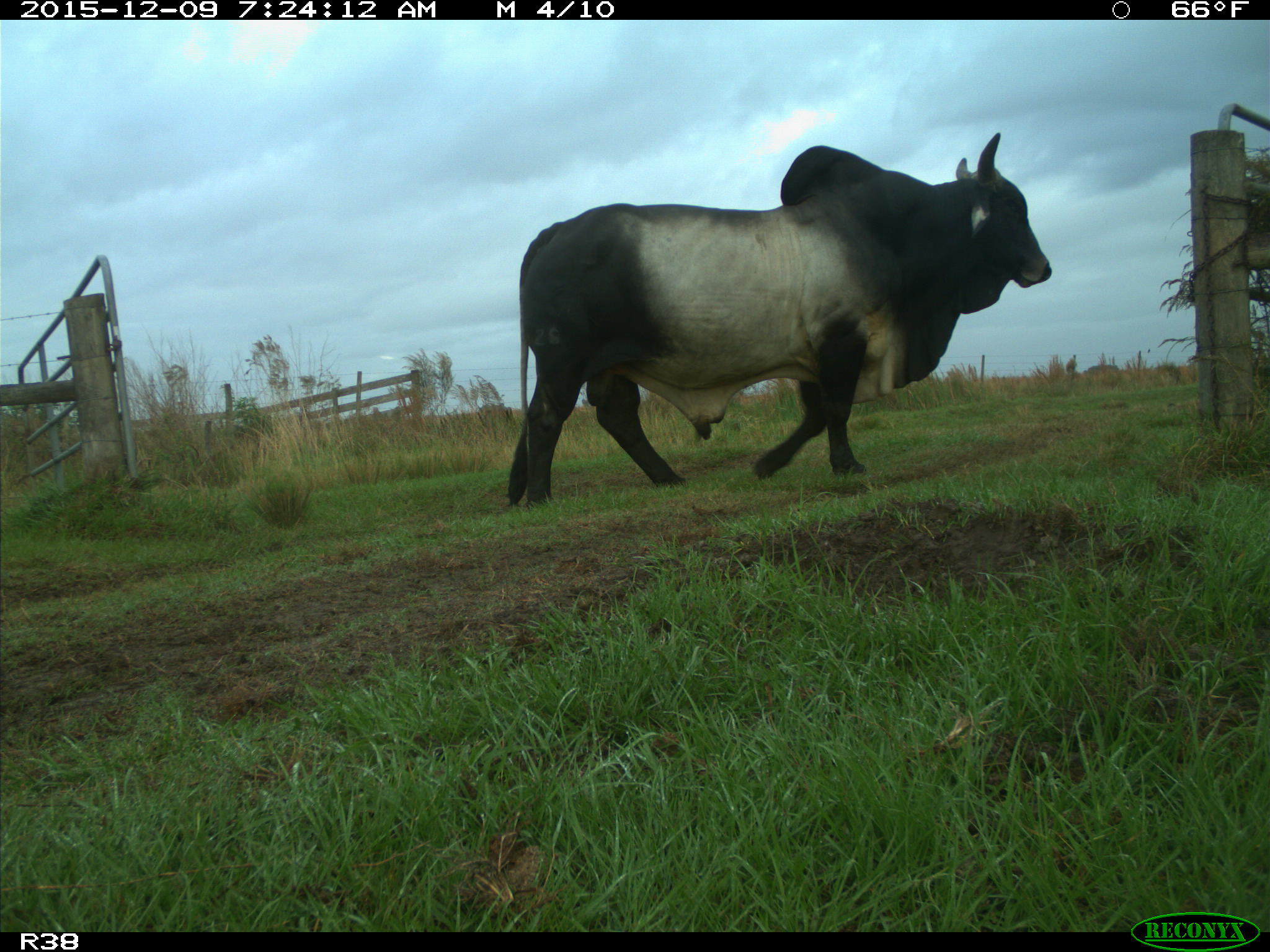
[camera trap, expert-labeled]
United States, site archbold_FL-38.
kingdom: Animalia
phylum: Chordata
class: Mammalia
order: Artiodactyla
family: Bovidae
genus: Bos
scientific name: Bos taurus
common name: domestic cow